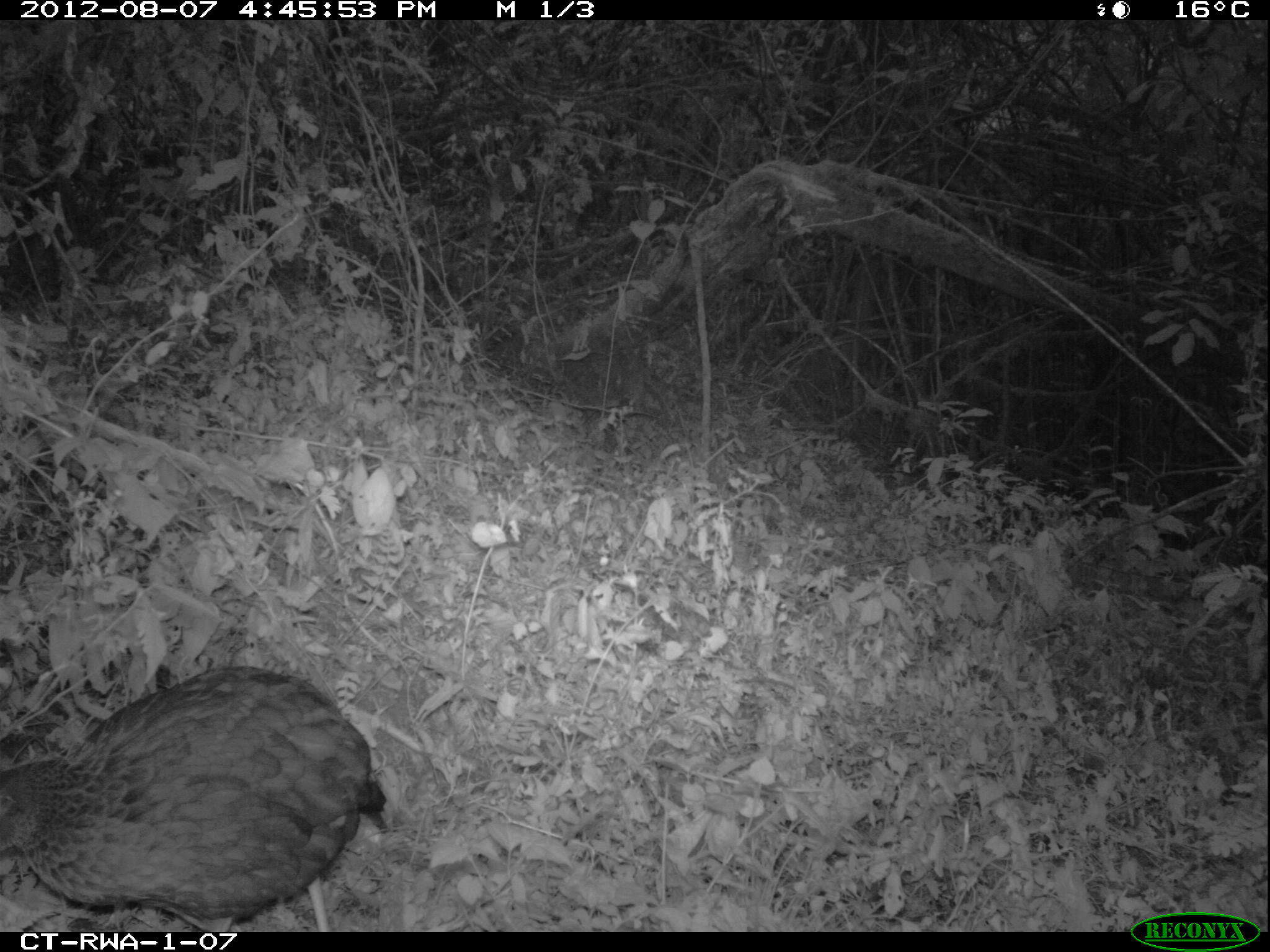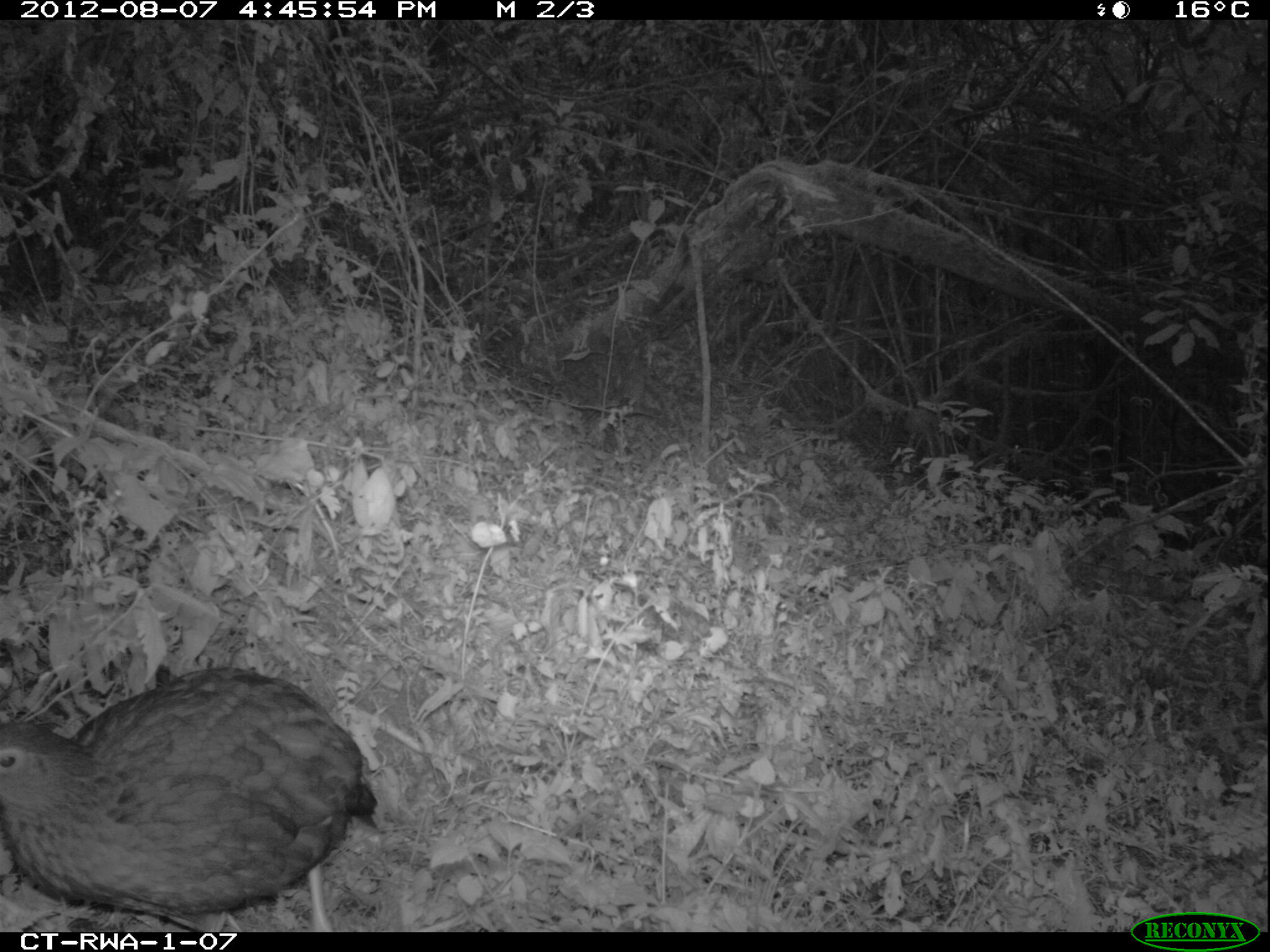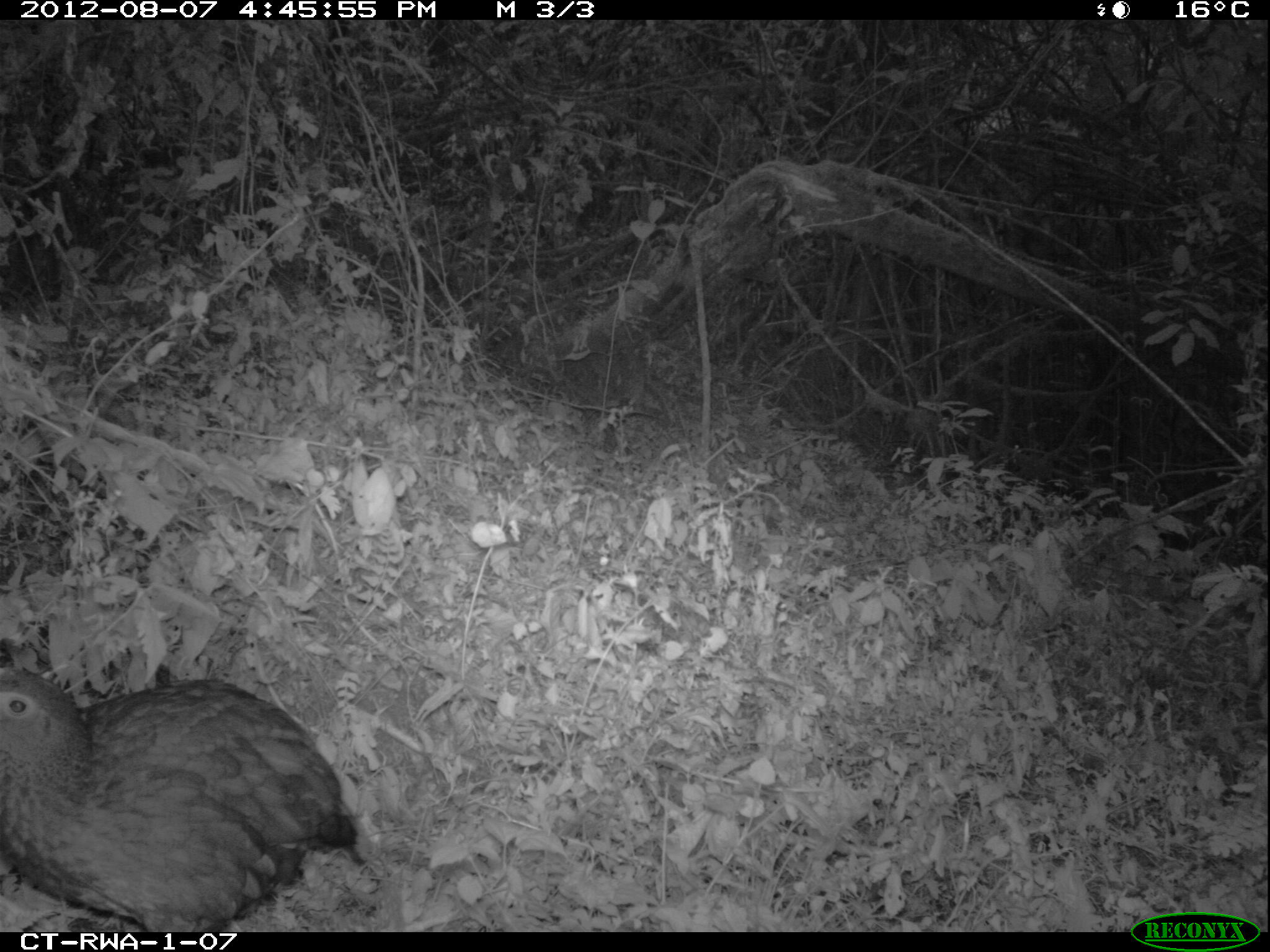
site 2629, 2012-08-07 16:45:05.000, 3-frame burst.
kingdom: Animalia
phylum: Chordata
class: Aves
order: Galliformes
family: Phasianidae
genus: Pternistis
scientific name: Pternistis nobilis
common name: handsome francolin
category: francolinus nobilis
Francolinus nobilis (handsome francolin) (Pternistis nobilis), count 1.